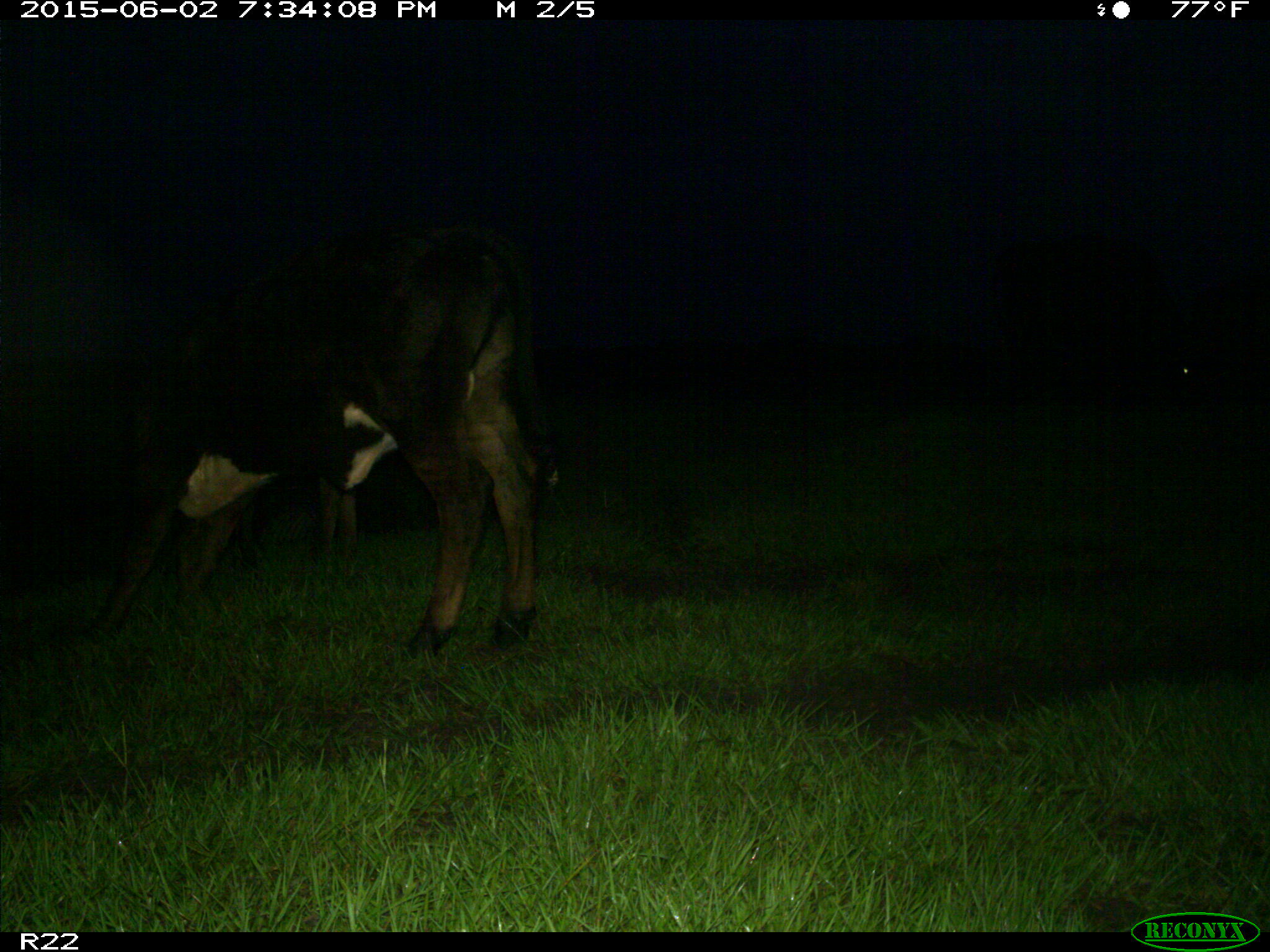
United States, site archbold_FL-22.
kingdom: Animalia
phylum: Chordata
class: Mammalia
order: Artiodactyla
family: Bovidae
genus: Bos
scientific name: Bos taurus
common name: domestic cow